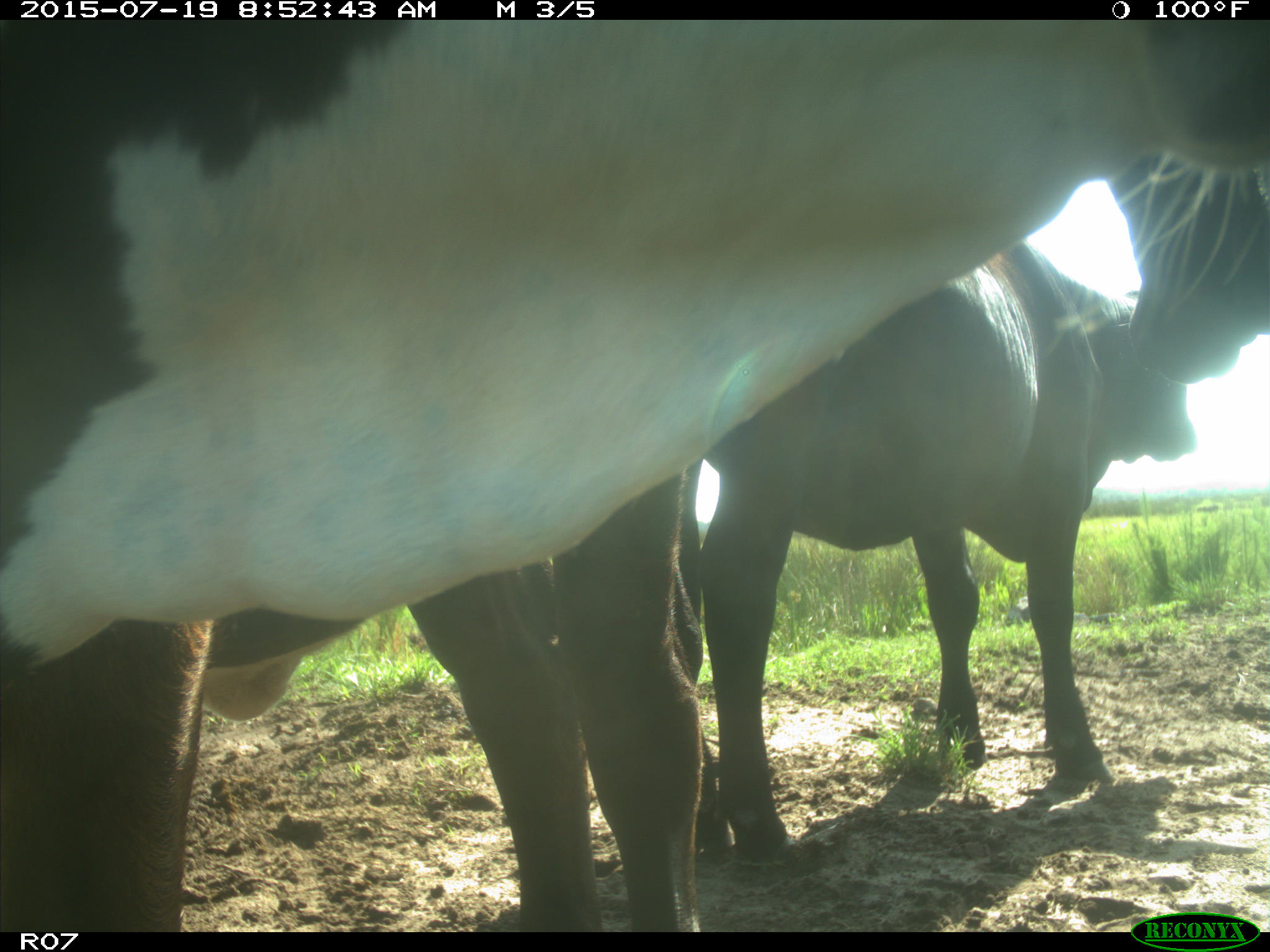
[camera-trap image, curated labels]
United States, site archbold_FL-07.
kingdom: Animalia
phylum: Chordata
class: Mammalia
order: Artiodactyla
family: Bovidae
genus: Bos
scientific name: Bos taurus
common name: domestic cow